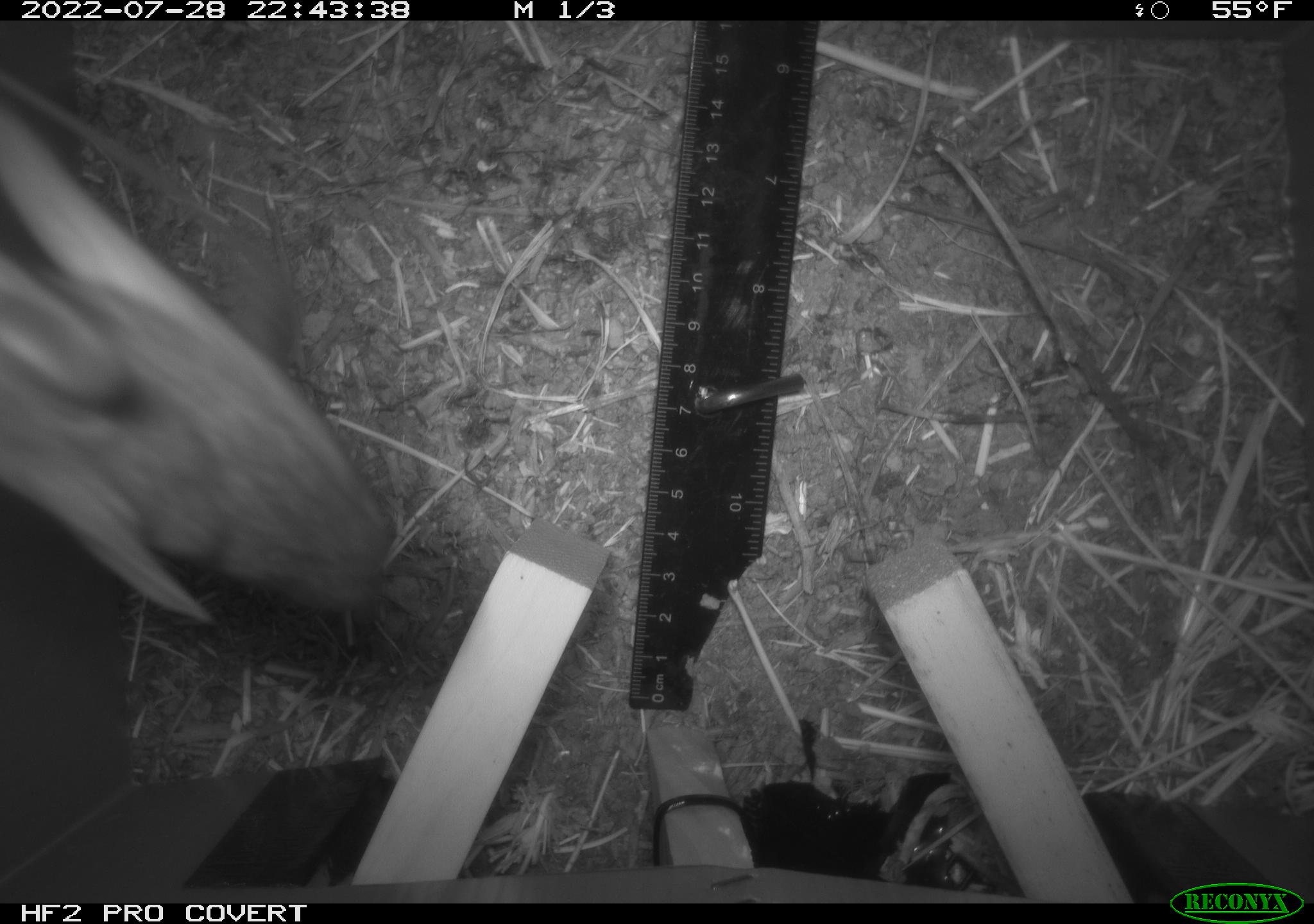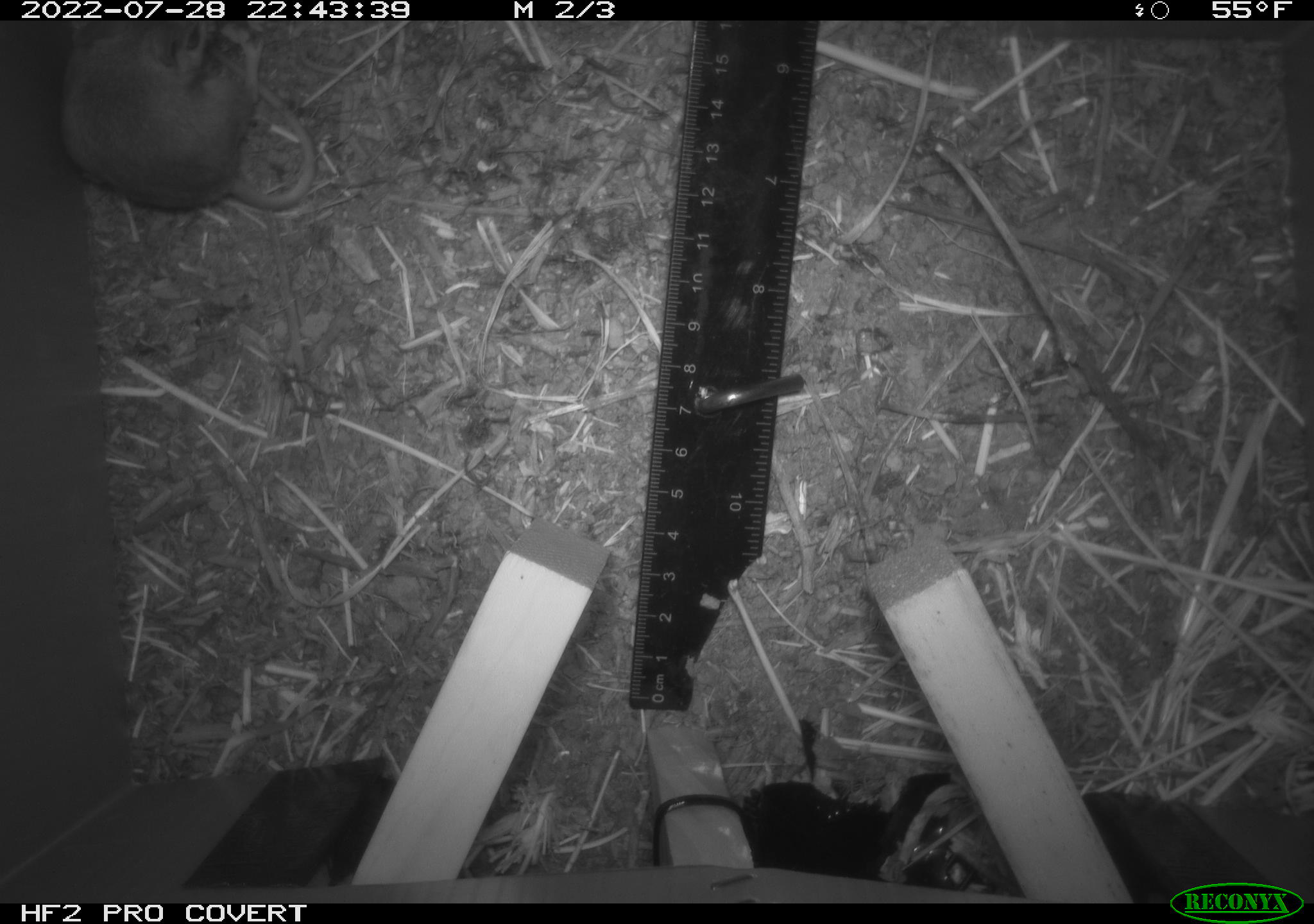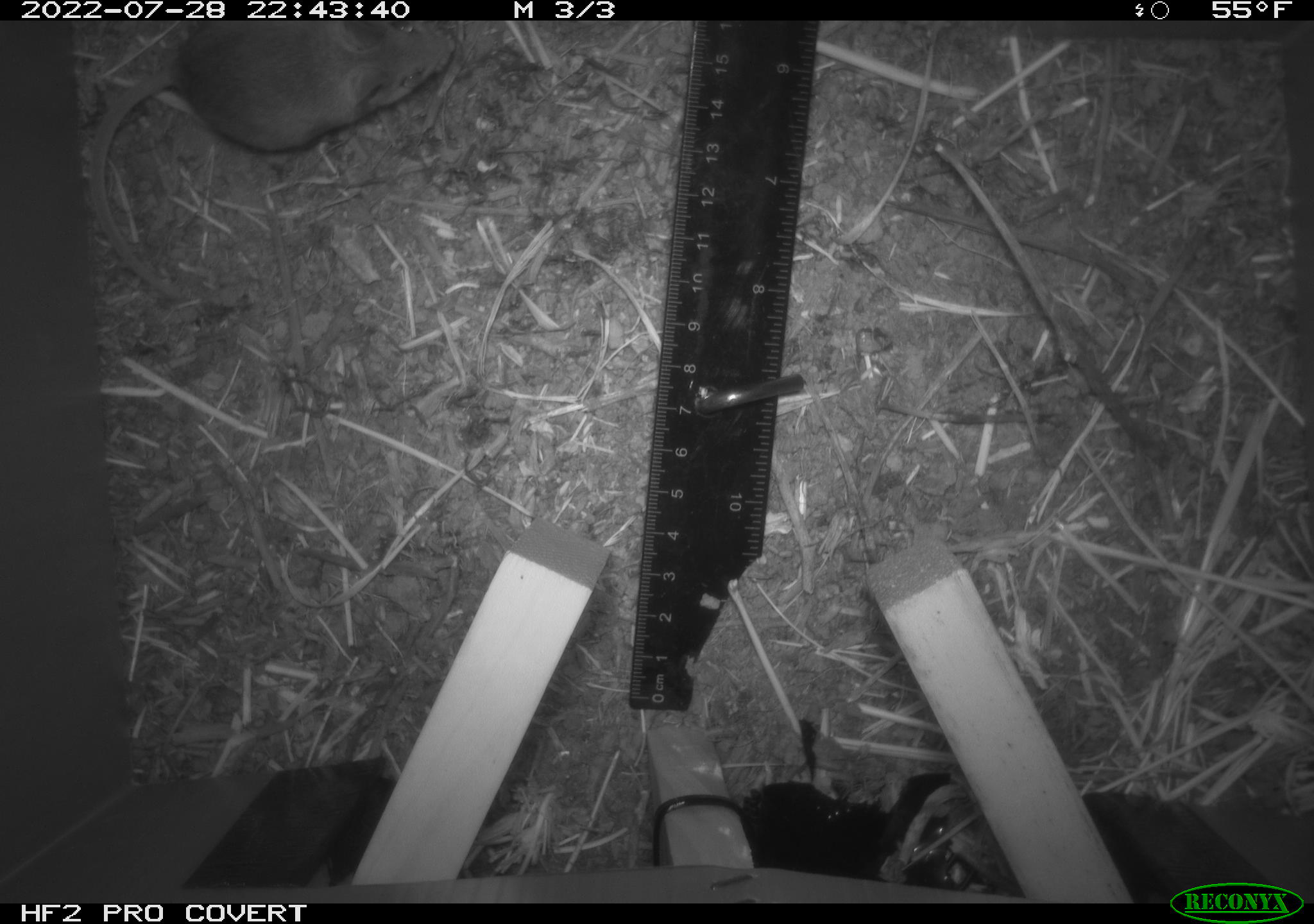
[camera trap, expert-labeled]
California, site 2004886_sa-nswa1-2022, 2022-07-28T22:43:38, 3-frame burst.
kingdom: Animalia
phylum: Chordata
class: Mammalia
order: Rodentia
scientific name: Rodentia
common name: mouse species